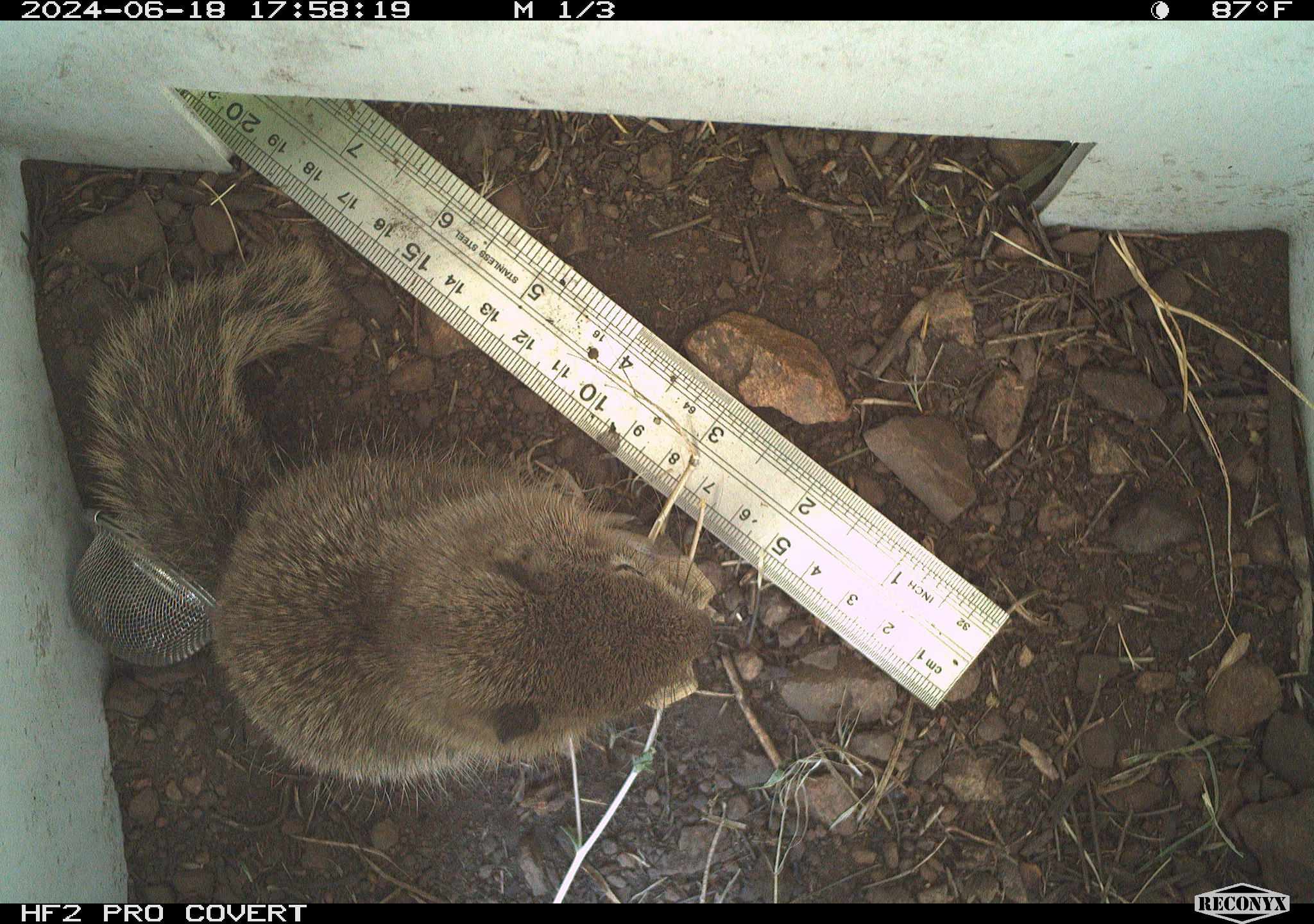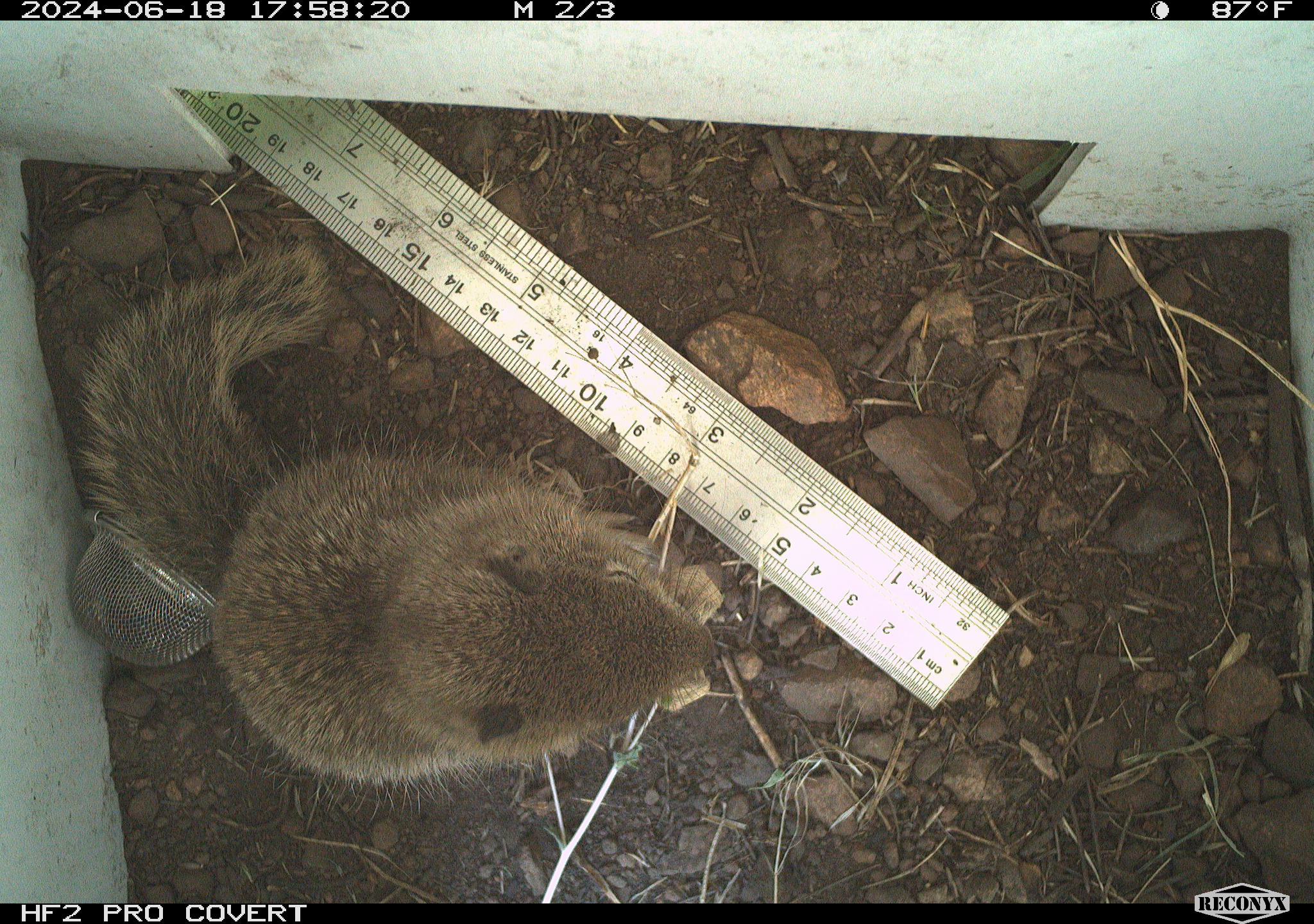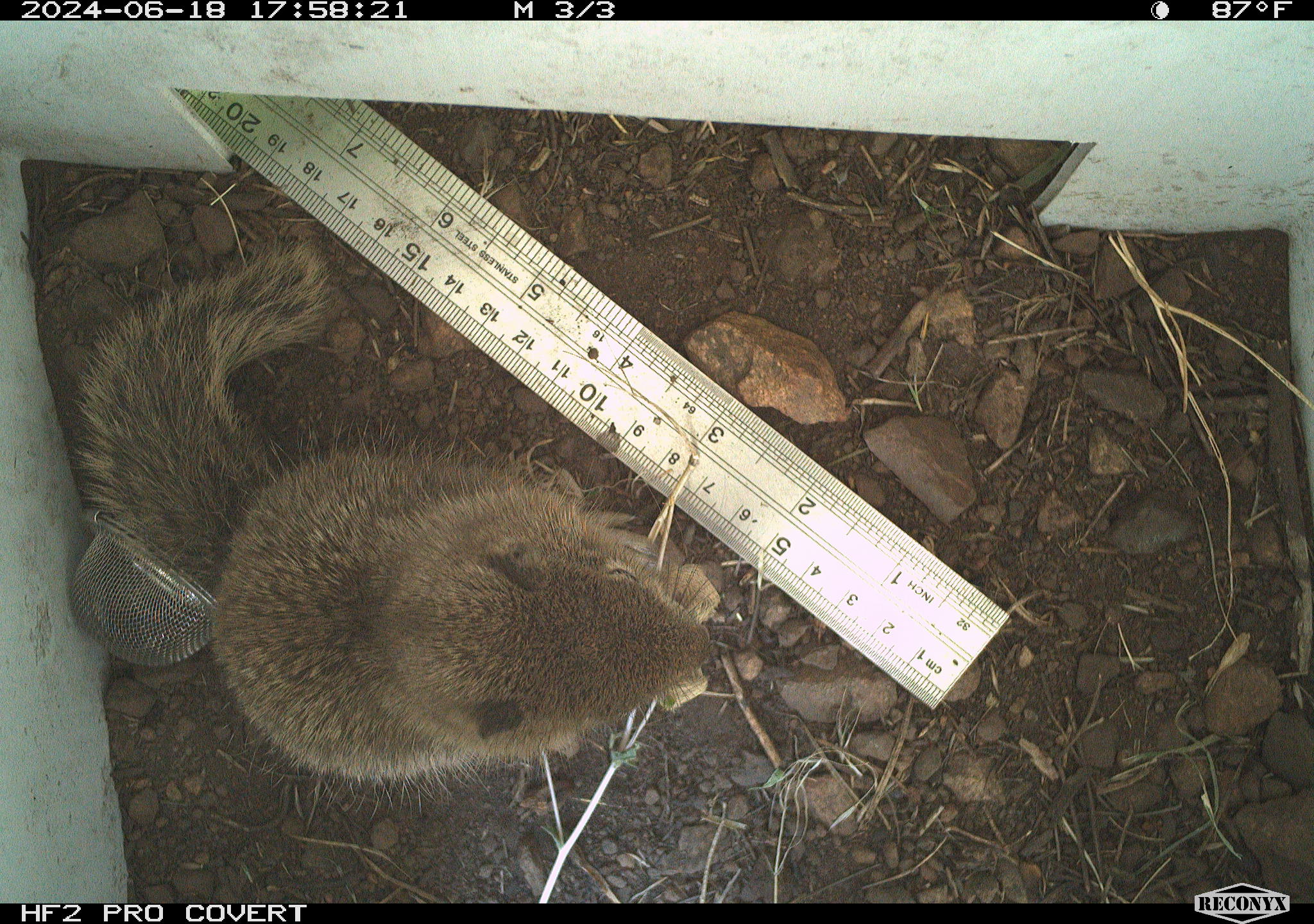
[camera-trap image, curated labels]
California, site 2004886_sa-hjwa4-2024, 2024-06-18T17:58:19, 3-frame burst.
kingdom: Animalia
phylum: Chordata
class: Mammalia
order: Rodentia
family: Sciuridae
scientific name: Sciuridae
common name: squirrels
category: sciuridae family